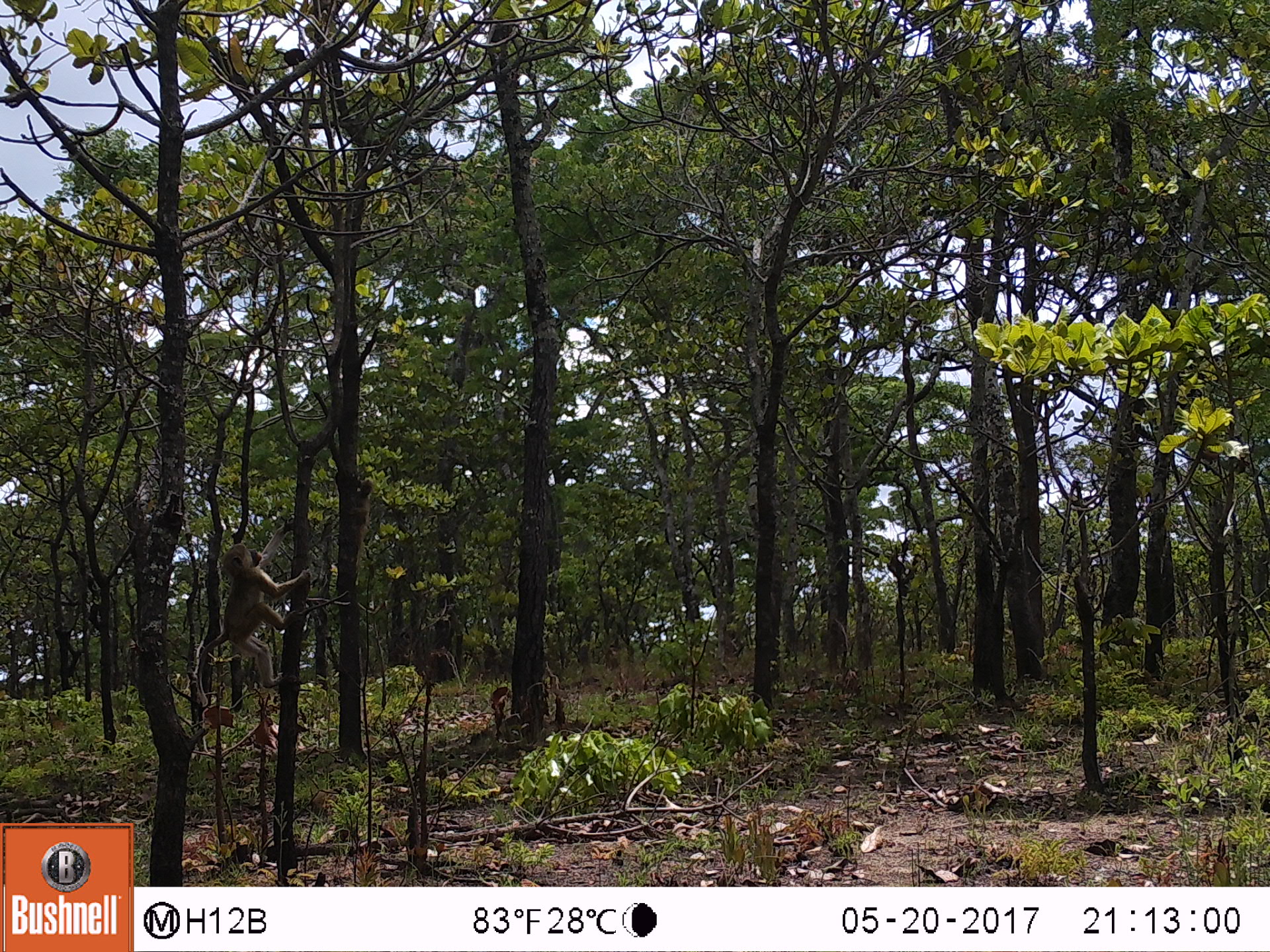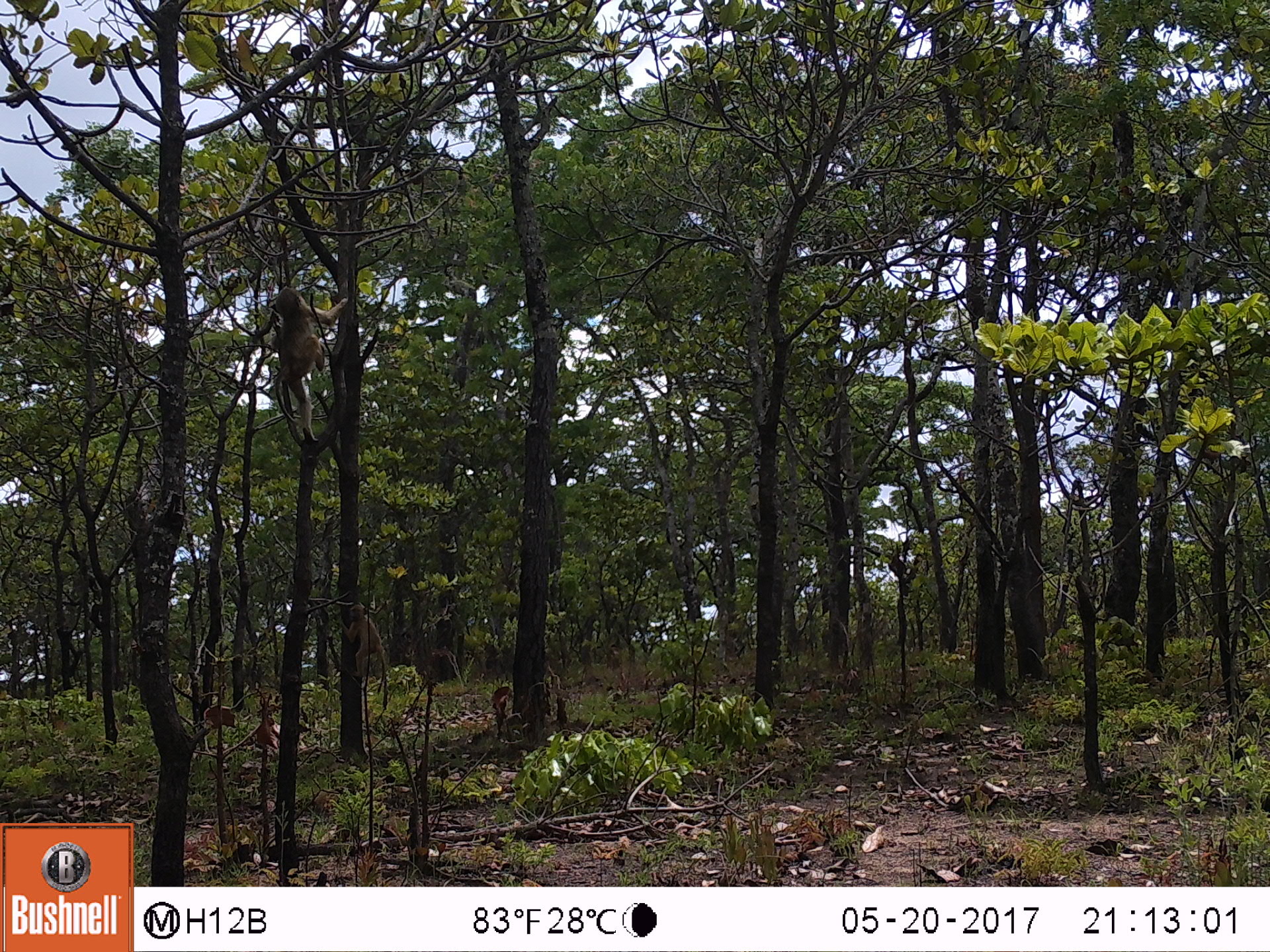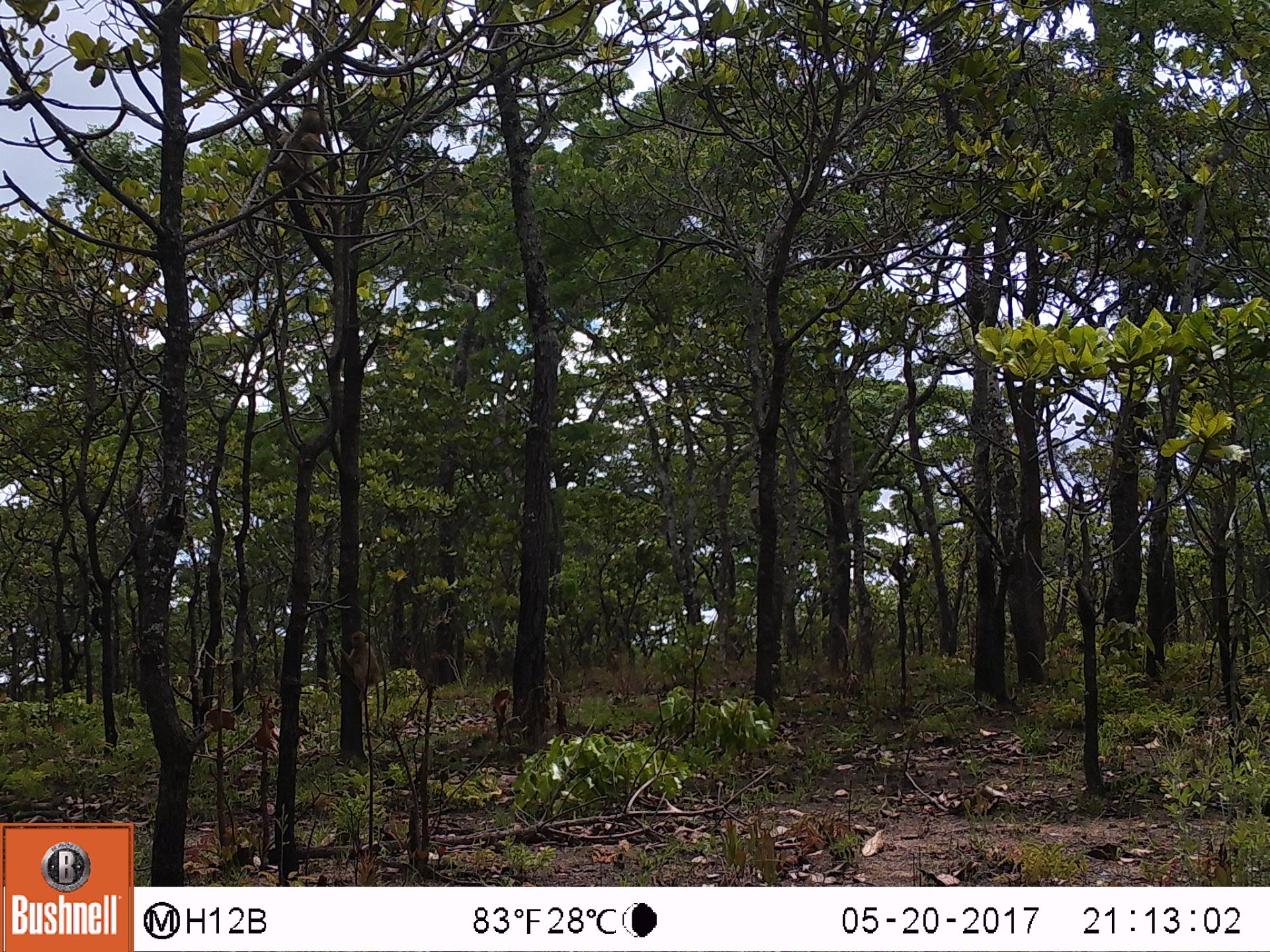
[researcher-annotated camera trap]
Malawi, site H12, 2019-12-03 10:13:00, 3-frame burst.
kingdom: Animalia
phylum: Chordata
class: Mammalia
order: Primates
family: Cercopithecidae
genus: Papio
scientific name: Papio cynocephalus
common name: yellow baboon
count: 1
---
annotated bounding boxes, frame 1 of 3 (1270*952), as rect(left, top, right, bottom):
yellow baboon: rect(182, 526, 310, 695)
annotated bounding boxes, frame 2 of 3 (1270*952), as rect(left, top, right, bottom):
yellow baboon: rect(270, 266, 357, 451)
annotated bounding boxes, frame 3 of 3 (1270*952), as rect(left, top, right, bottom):
yellow baboon: rect(248, 104, 339, 210); rect(335, 624, 393, 700)